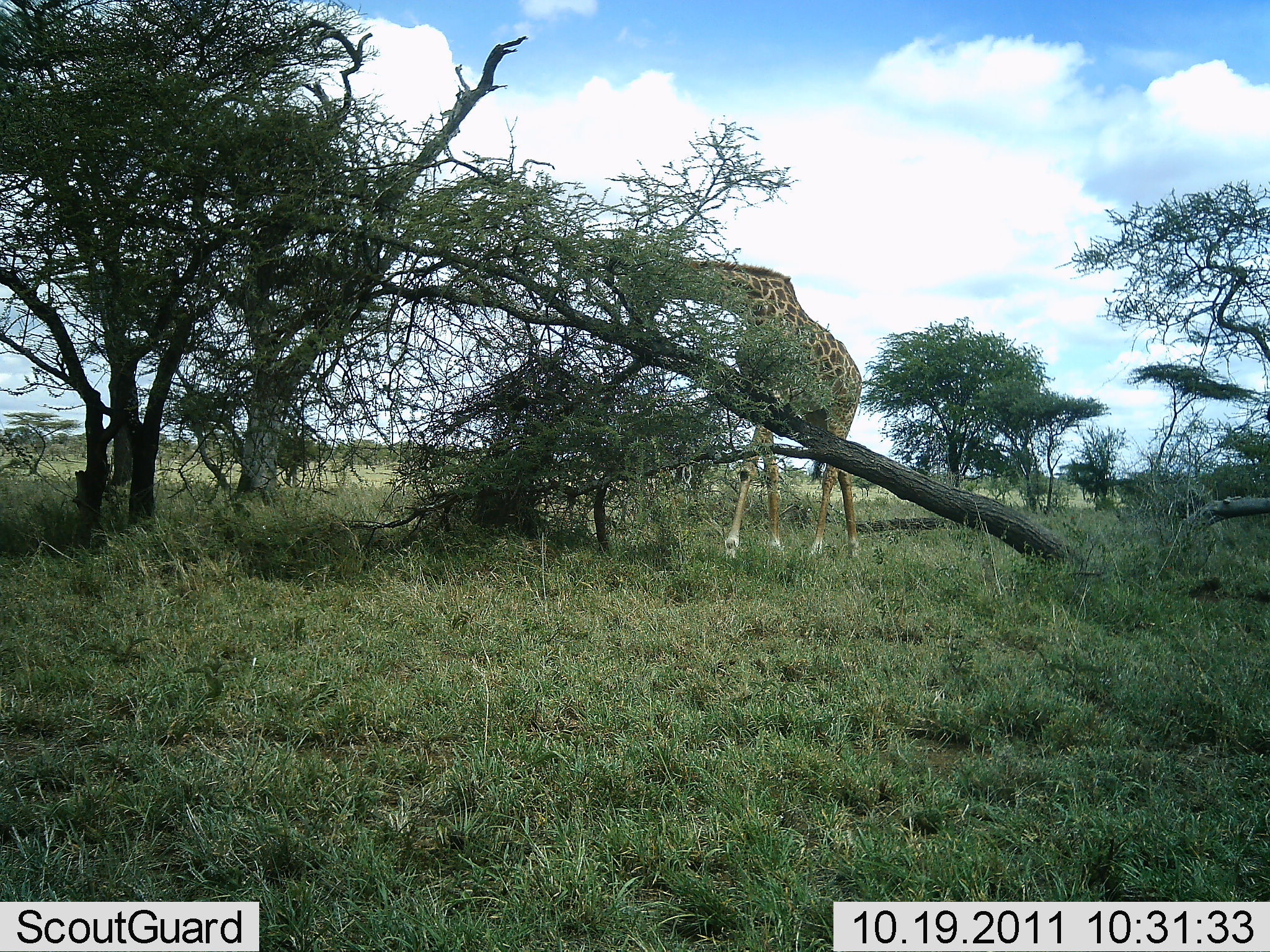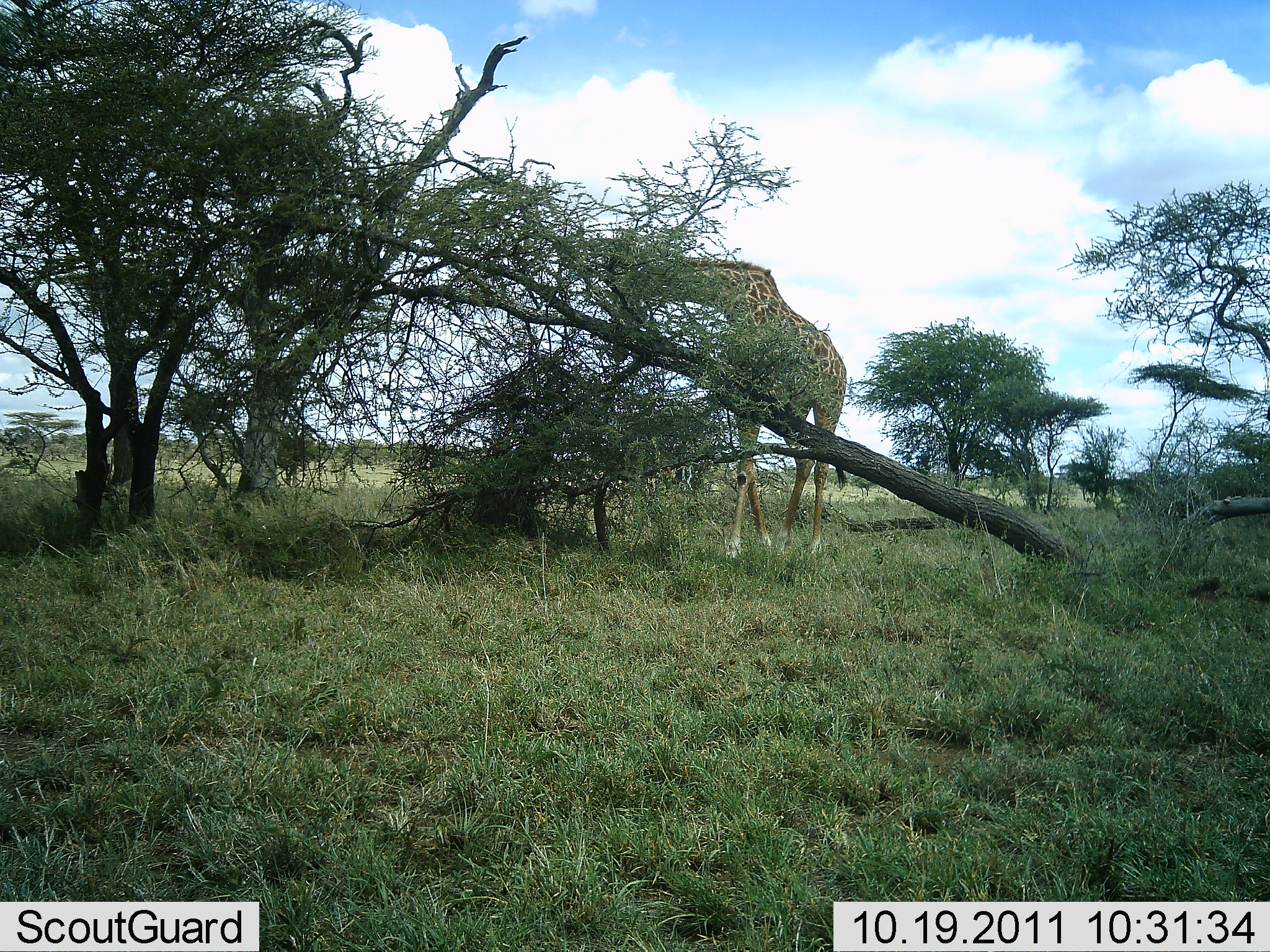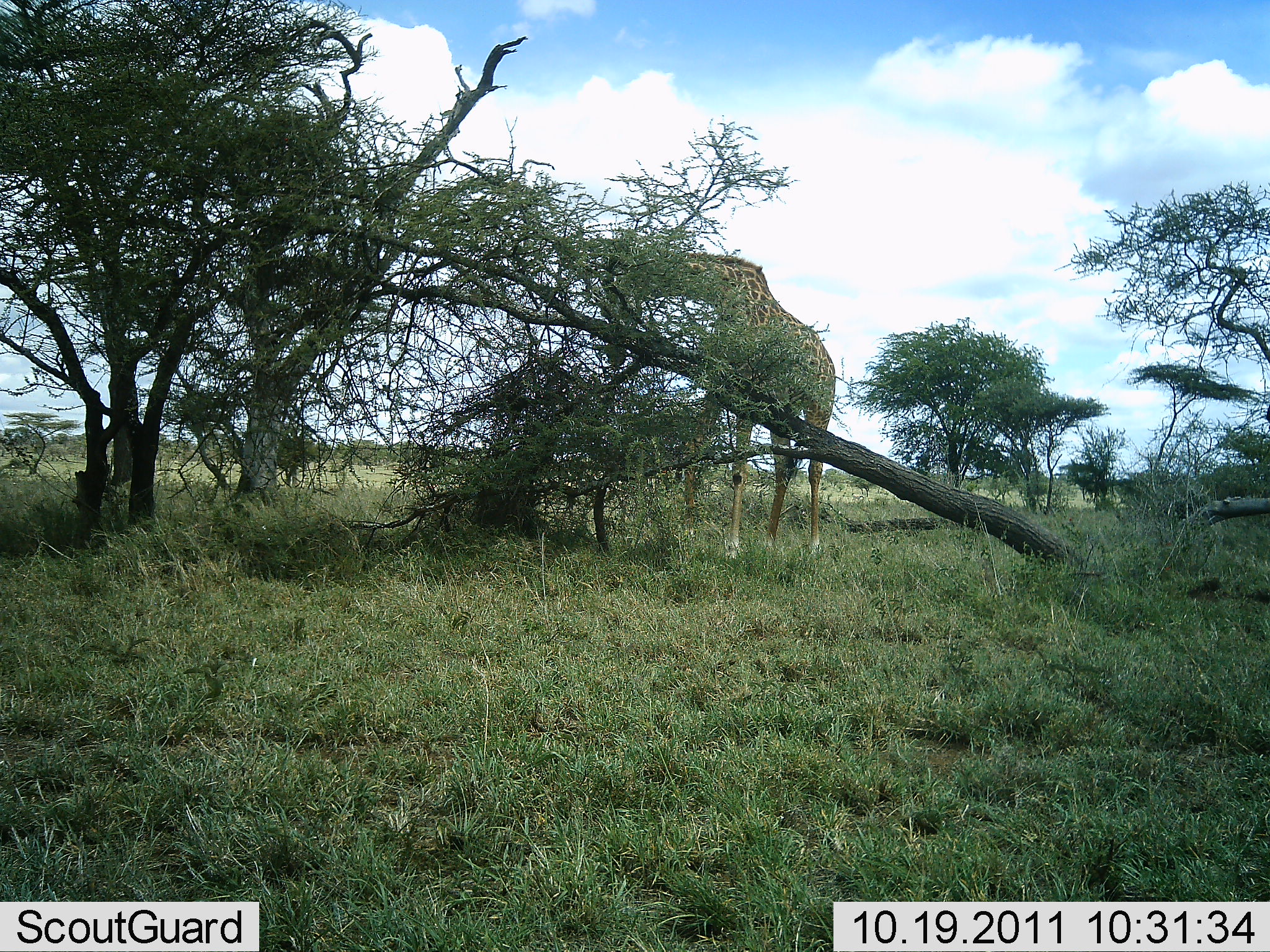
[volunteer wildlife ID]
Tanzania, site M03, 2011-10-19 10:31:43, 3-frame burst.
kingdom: Animalia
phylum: Chordata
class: Mammalia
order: Artiodactyla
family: Giraffidae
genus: Giraffa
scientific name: Giraffa camelopardalis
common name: giraffe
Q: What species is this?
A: Giraffe (Giraffa camelopardalis).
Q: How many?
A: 1.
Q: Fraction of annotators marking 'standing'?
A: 17%.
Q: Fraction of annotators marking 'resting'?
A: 0%.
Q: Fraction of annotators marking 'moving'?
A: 8%.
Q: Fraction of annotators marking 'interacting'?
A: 0%.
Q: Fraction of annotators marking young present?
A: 0%.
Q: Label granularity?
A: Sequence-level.